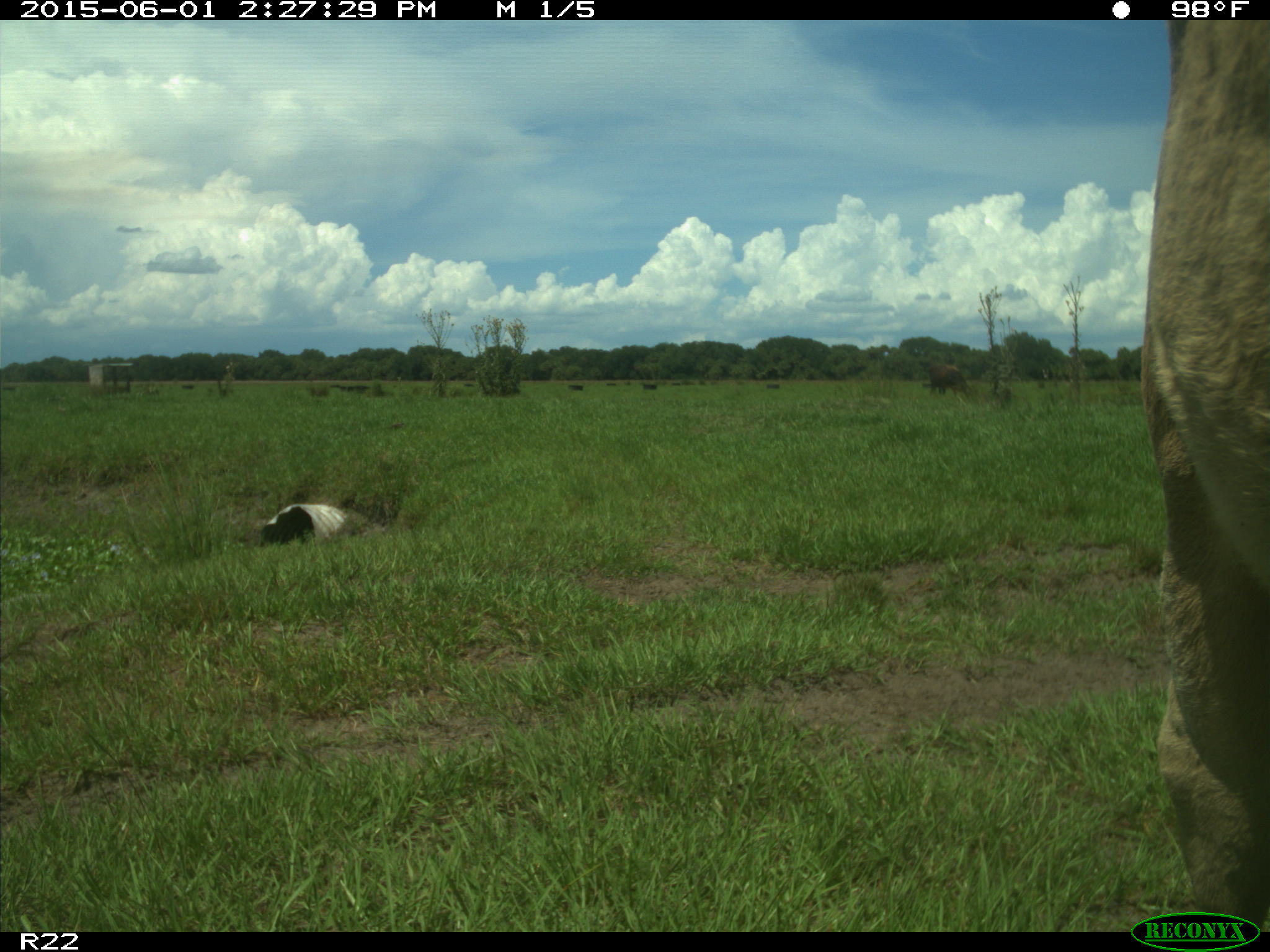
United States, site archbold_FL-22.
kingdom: Animalia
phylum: Chordata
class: Mammalia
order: Artiodactyla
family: Bovidae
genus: Bos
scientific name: Bos taurus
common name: domestic cow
Bos taurus (domestic cow).